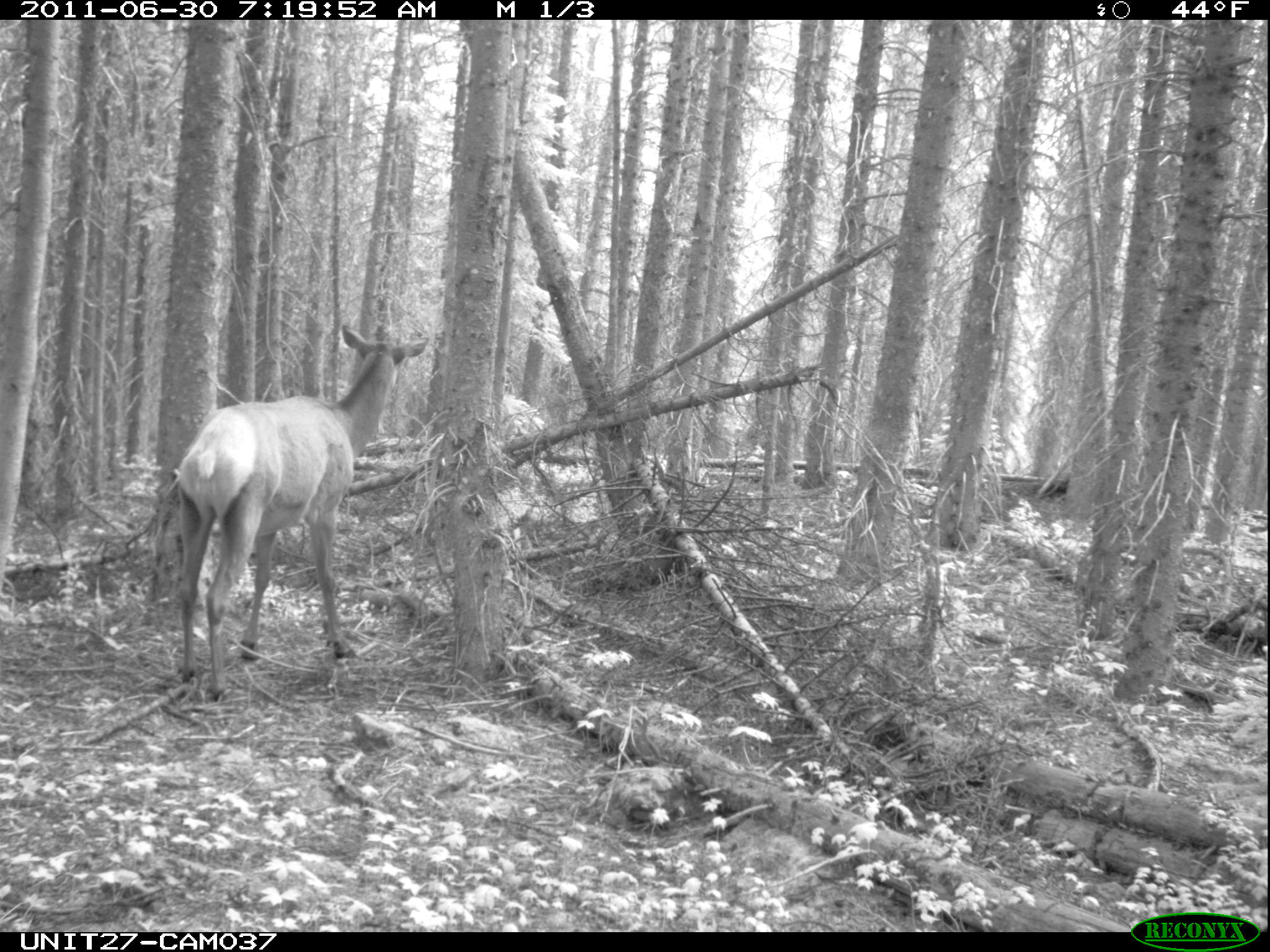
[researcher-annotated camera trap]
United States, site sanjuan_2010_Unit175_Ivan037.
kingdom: Animalia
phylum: Chordata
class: Mammalia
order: Artiodactyla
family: Cervidae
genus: Cervus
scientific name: Cervus elaphus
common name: red deer